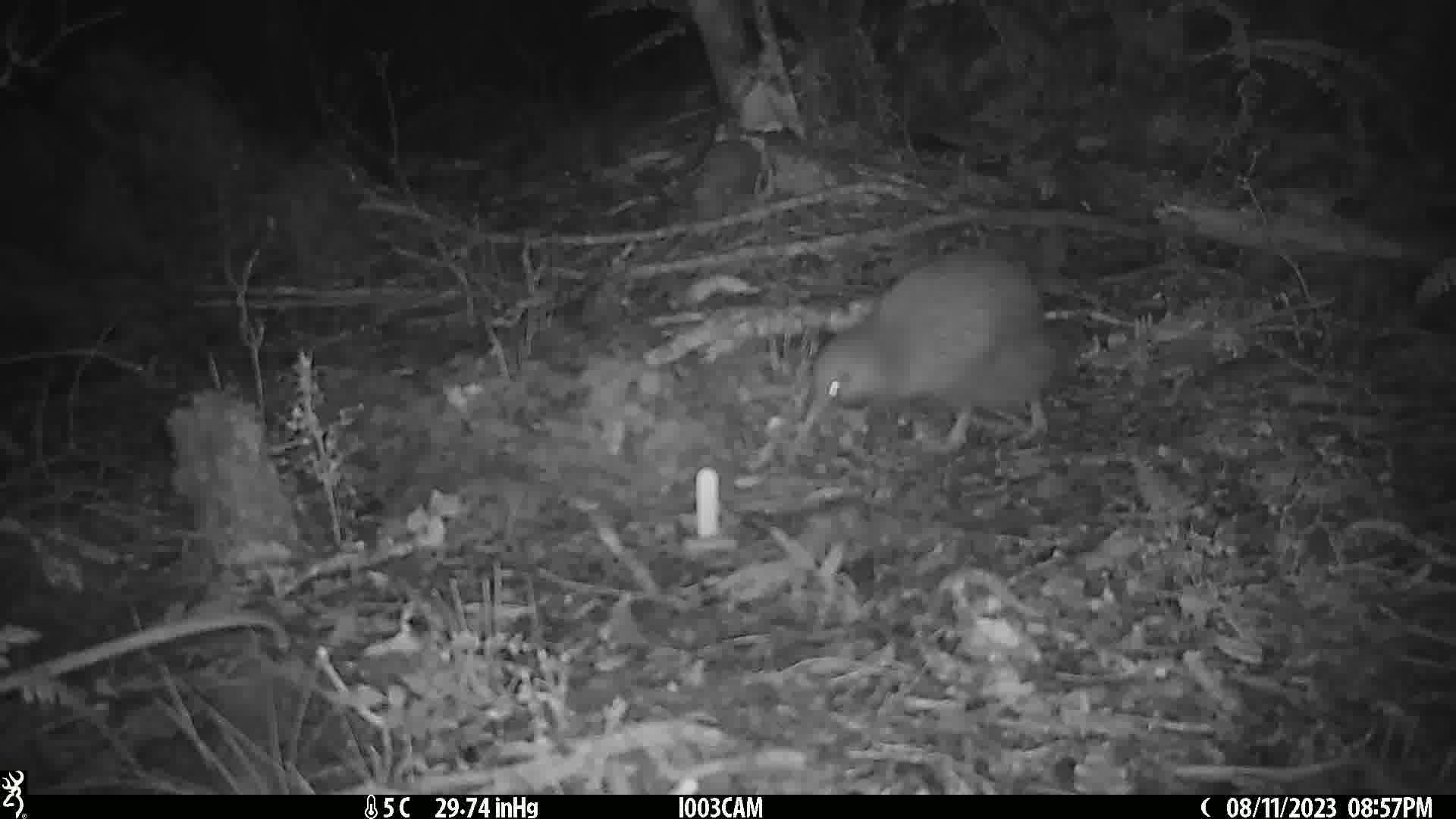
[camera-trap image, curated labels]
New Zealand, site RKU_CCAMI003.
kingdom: Animalia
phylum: Chordata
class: Aves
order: Apterygiformes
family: Apterygidae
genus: Apteryx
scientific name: Apteryx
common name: kiwi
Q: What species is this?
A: Kiwi (Apteryx).